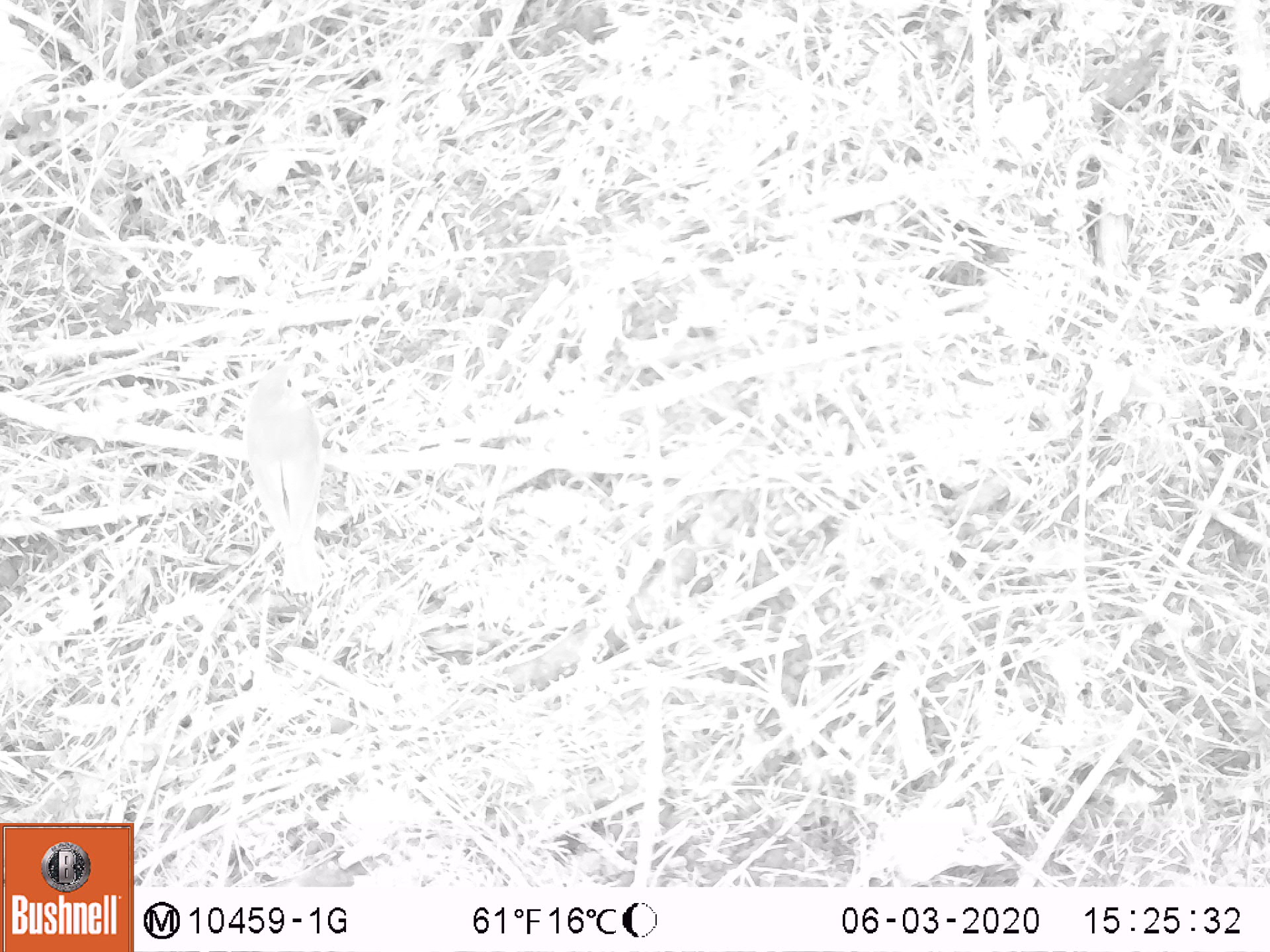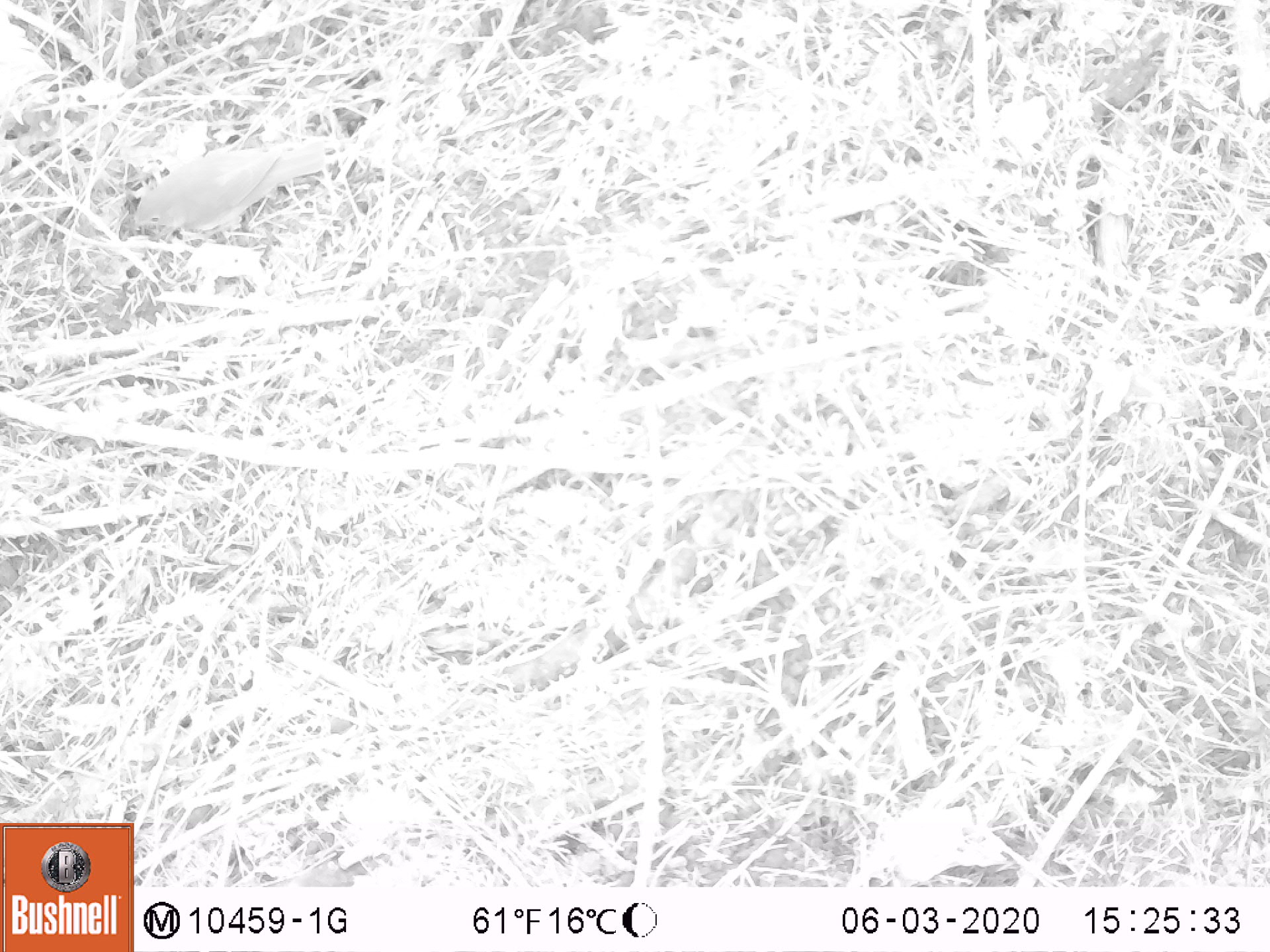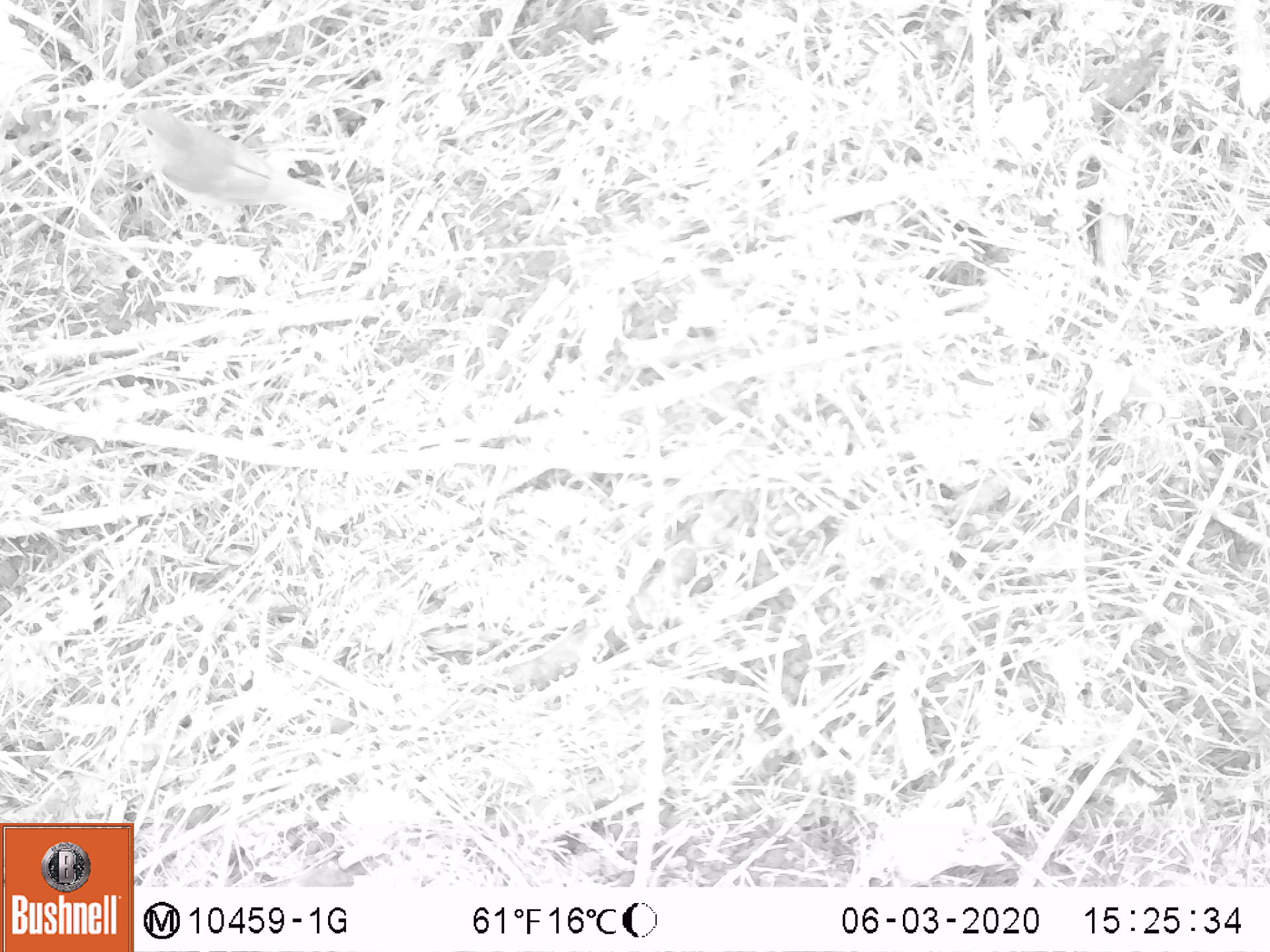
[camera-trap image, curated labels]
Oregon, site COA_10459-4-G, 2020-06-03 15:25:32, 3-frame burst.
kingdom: Animalia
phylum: Chordata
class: Aves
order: Passeriformes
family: Turdidae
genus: Catharus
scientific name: Catharus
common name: brown thrushes and nightingale-thrushes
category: catharus species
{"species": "catharus species (brown thrushes and nightingale-thrushes) (Catharus)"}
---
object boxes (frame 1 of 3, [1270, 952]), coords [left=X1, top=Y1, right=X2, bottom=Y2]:
catharus species: [left=243, top=348, right=335, bottom=598]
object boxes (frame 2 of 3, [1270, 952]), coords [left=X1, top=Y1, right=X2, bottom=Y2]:
catharus species: [left=125, top=126, right=331, bottom=239]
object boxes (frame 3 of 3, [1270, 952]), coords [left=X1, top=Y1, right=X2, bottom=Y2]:
catharus species: [left=117, top=103, right=352, bottom=233]